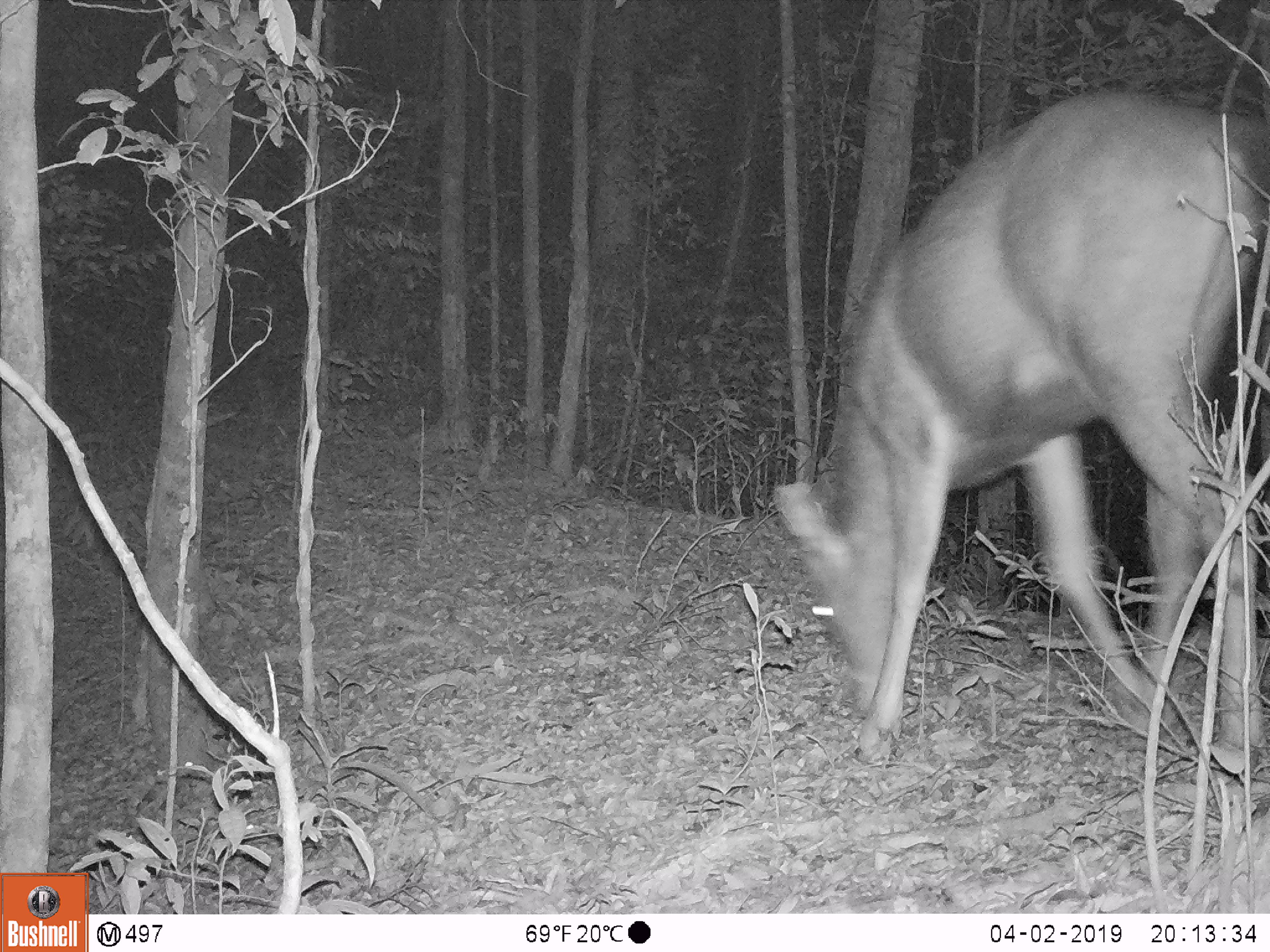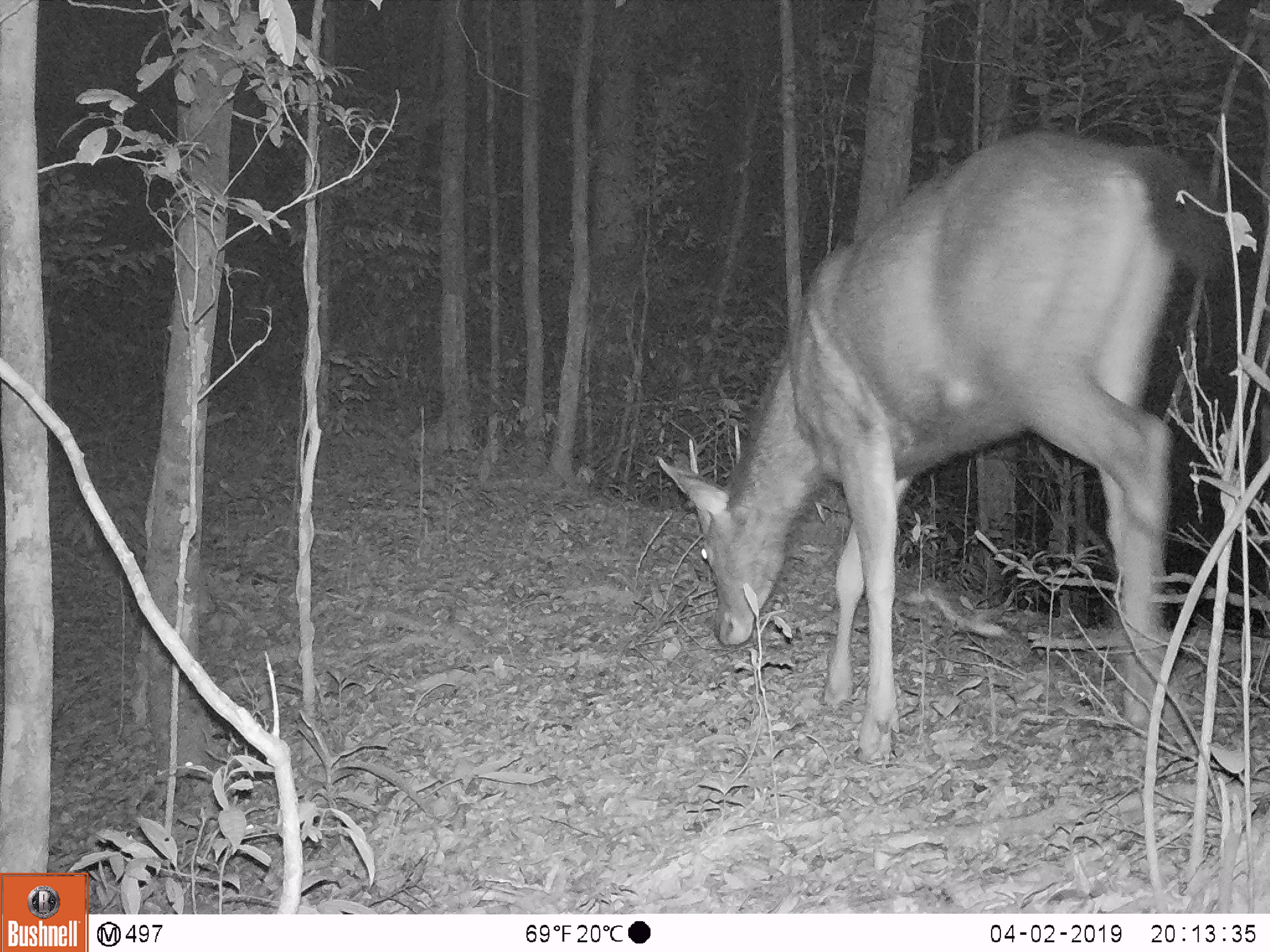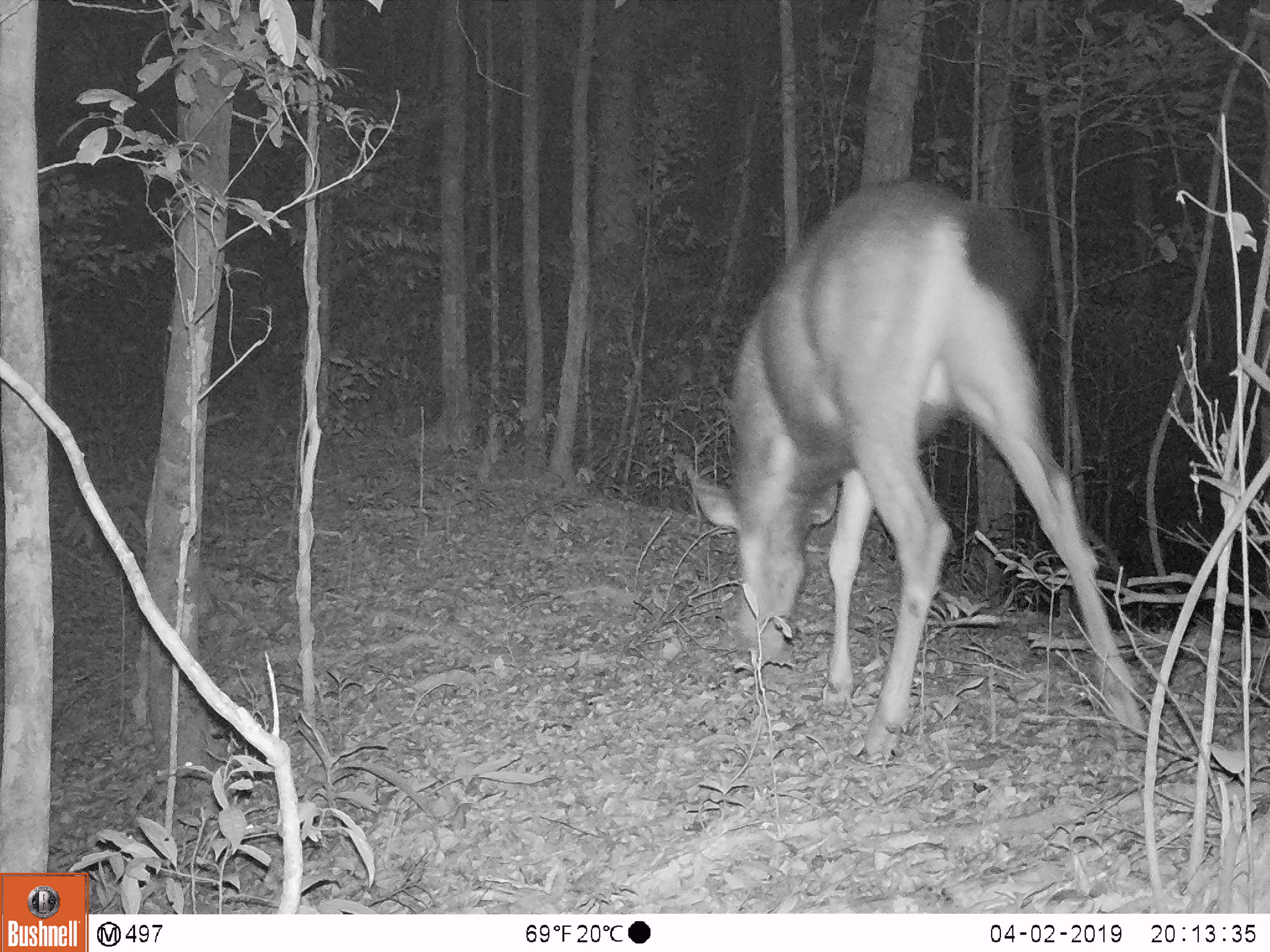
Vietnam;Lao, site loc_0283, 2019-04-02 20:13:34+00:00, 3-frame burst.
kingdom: Animalia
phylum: Chordata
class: Mammalia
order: Artiodactyla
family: Cervidae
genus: Rusa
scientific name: Rusa unicolor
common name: sambar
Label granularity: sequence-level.